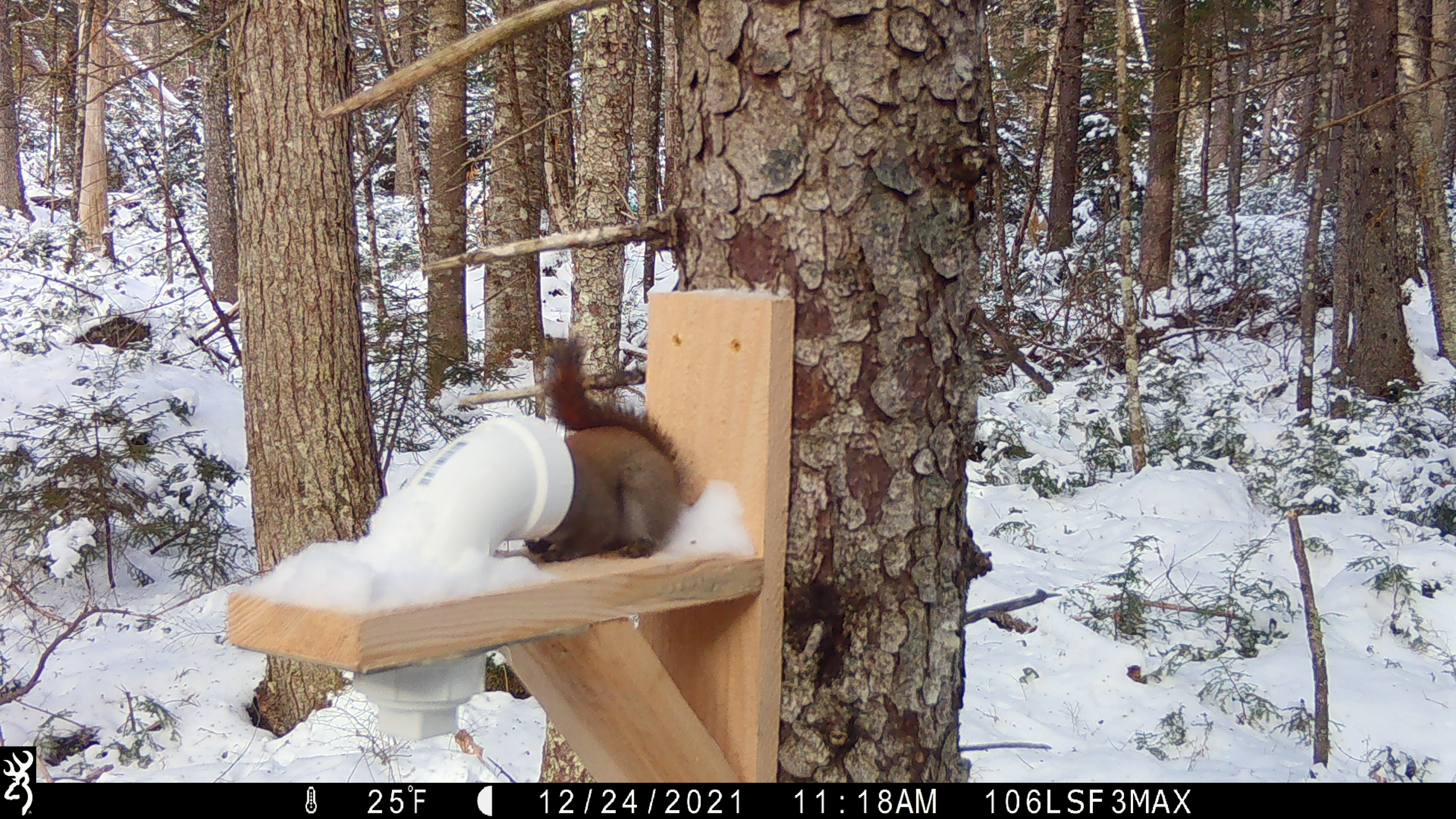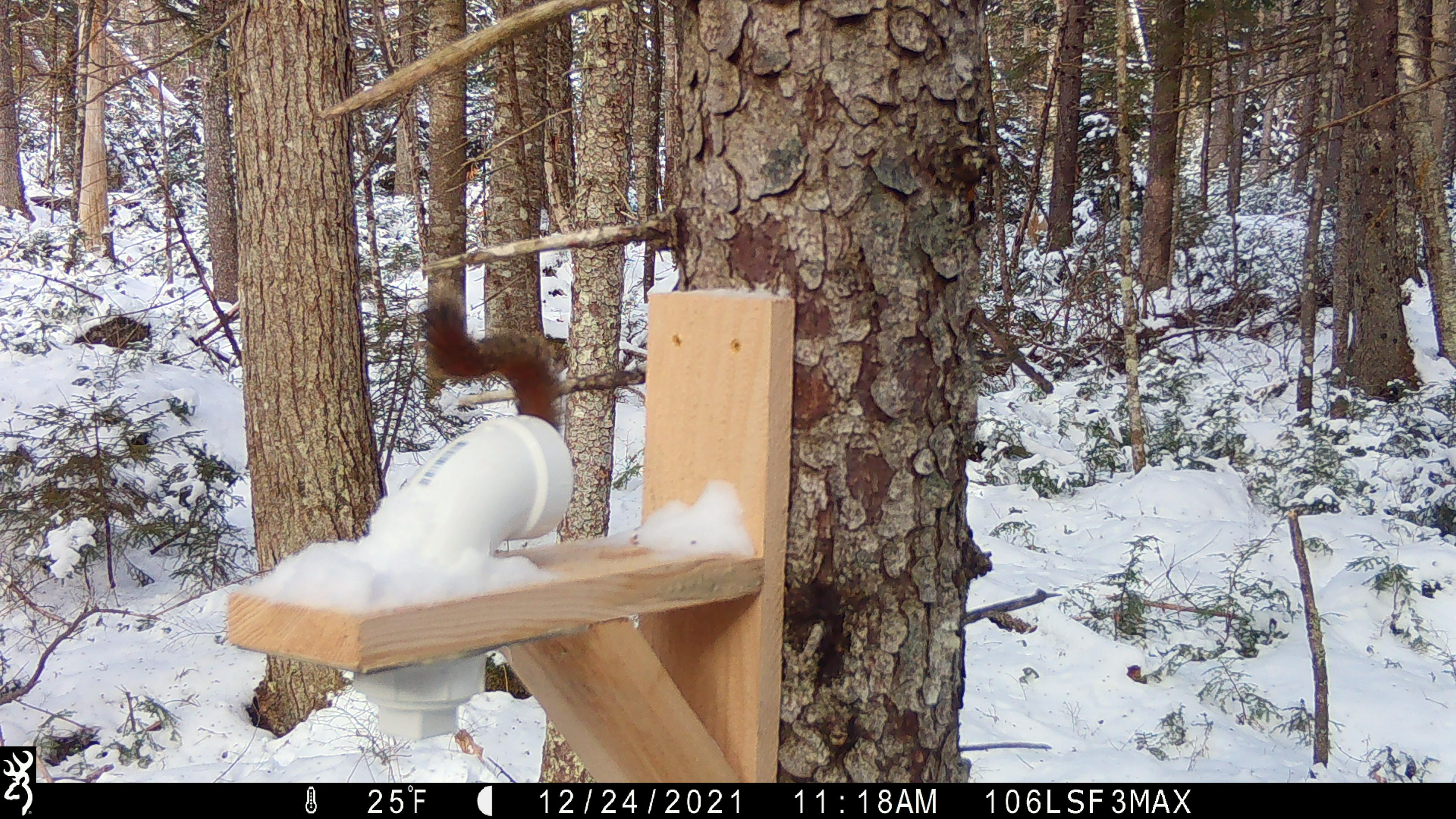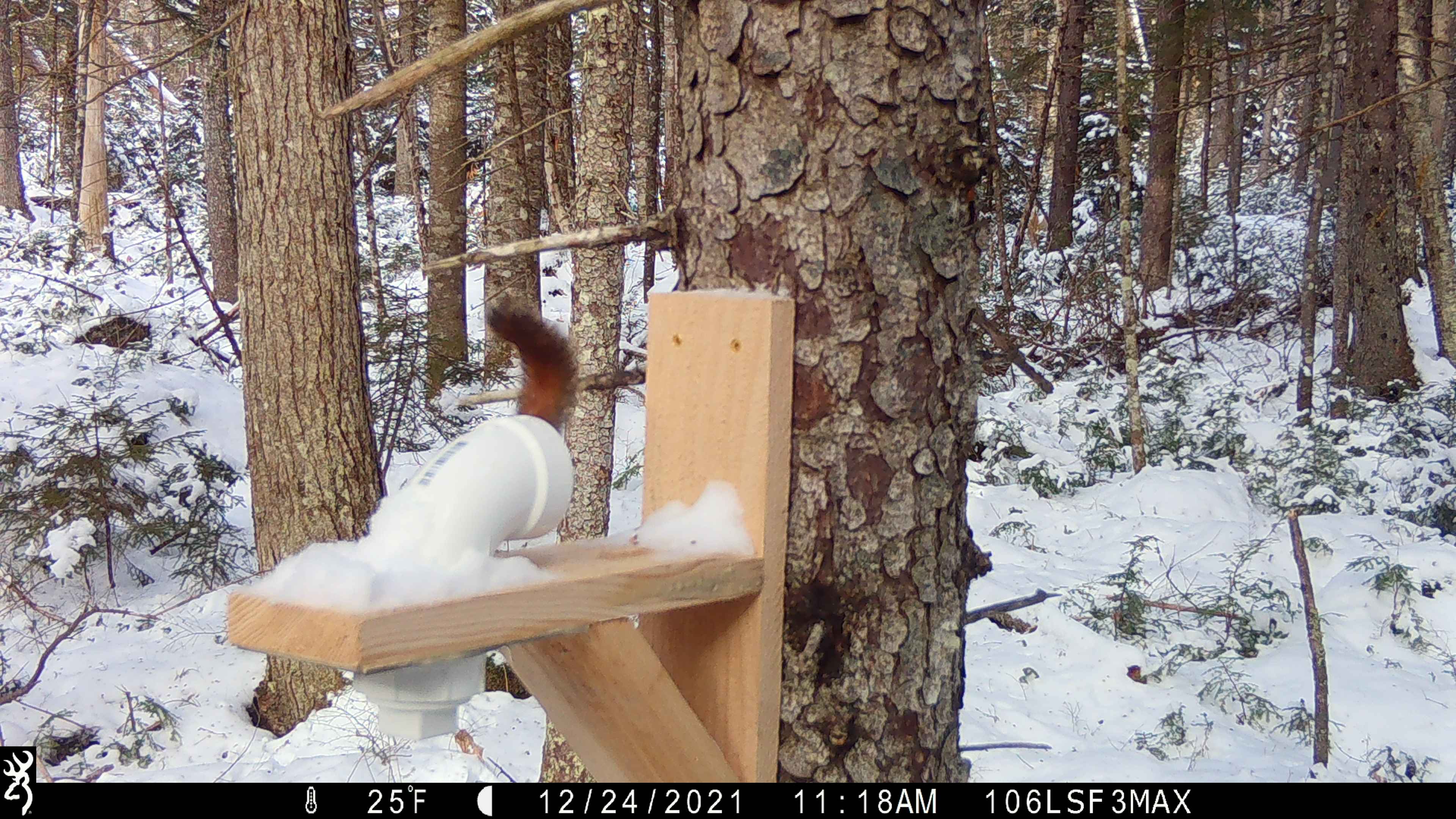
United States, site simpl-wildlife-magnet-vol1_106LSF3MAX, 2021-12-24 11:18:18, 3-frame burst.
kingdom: Animalia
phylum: Chordata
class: Mammalia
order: Rodentia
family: Sciuridae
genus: Tamiasciurus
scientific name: Tamiasciurus hudsonicus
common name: red squirrel